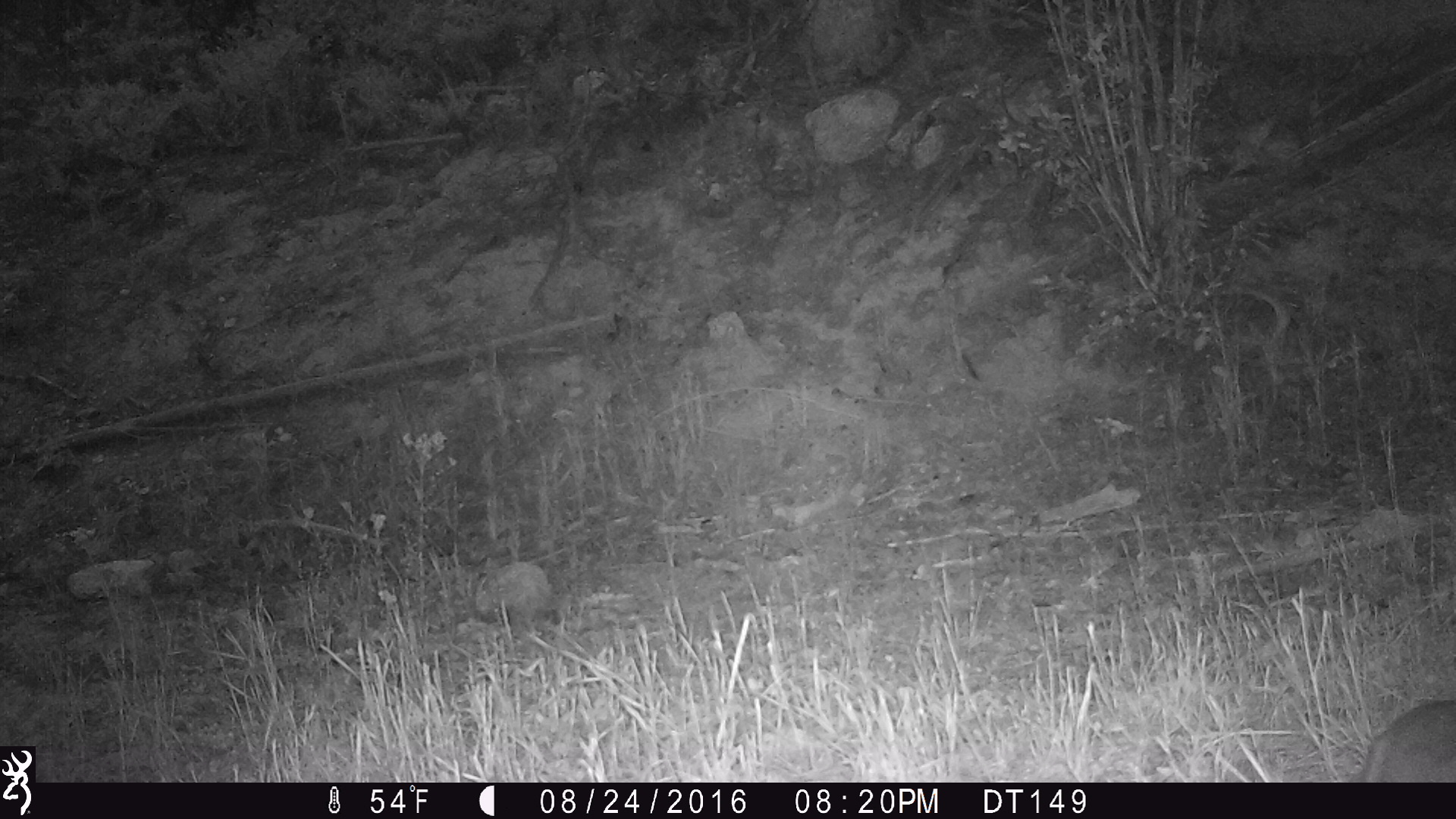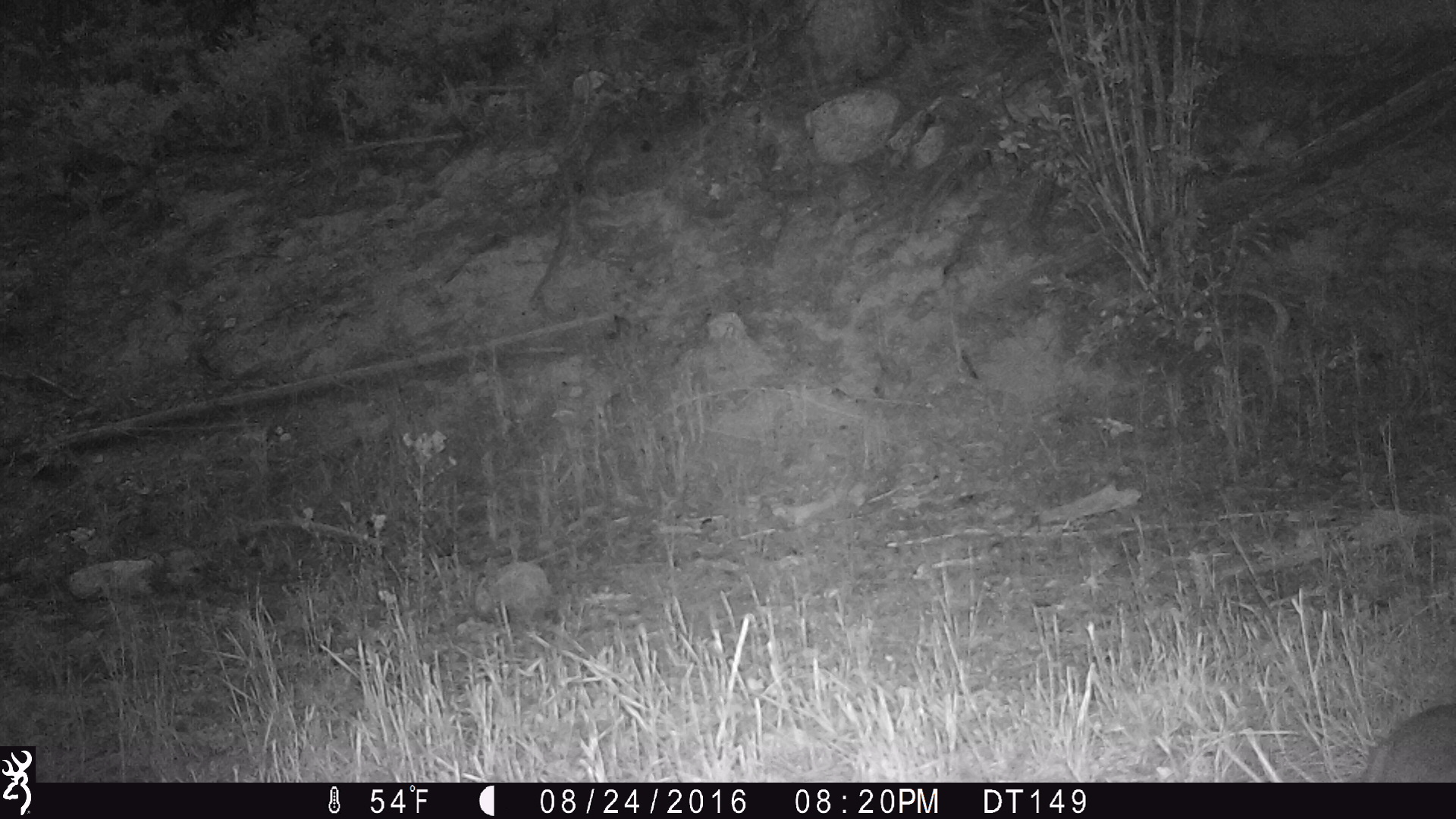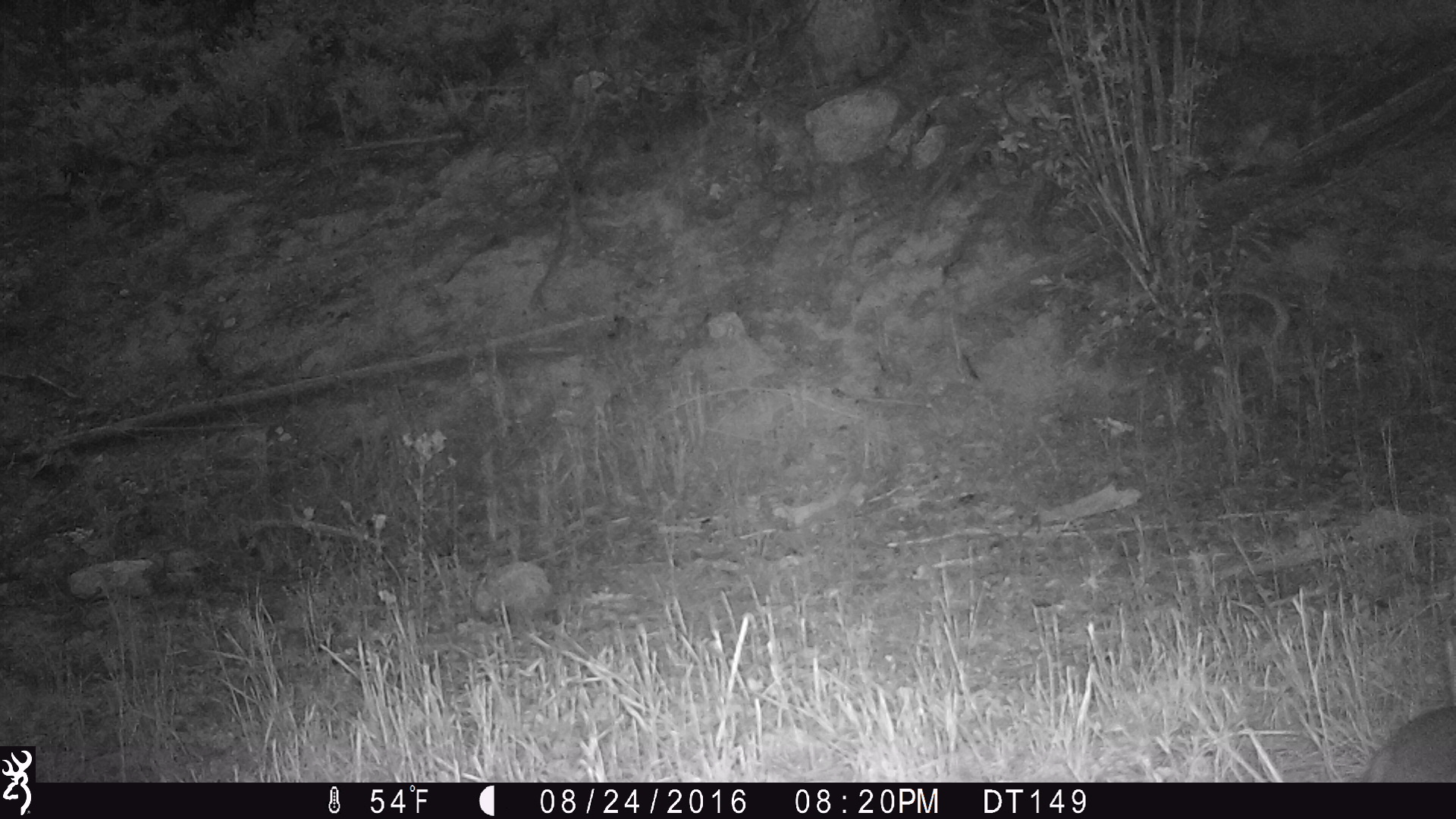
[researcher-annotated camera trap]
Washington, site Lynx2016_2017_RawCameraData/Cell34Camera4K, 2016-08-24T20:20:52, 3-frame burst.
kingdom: Animalia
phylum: Chordata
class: Mammalia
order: Lagomorpha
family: Leporidae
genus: Lepus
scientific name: Lepus americanus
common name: snowshoe hare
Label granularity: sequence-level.